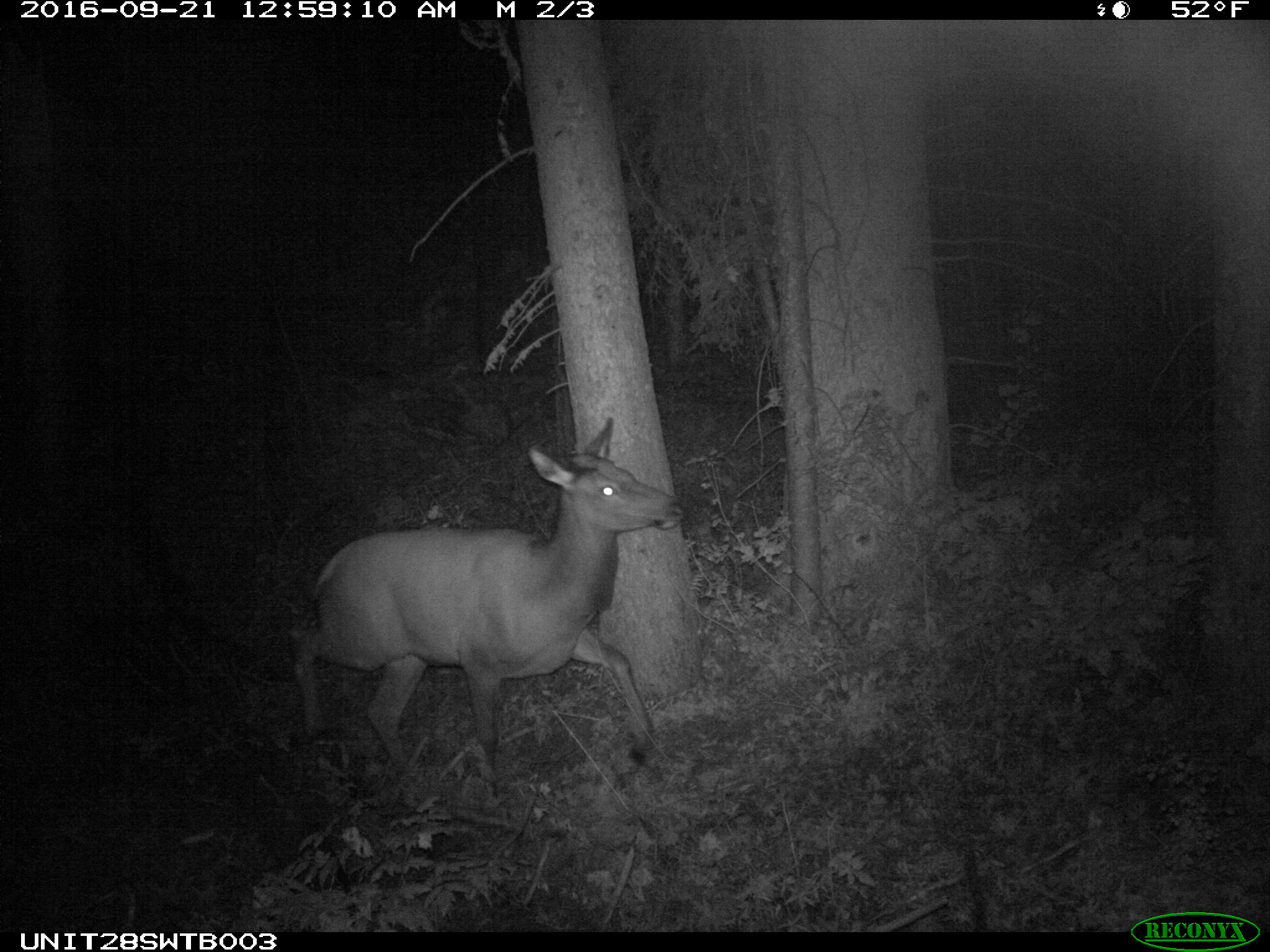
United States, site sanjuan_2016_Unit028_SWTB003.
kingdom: Animalia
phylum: Chordata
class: Mammalia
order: Artiodactyla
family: Cervidae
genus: Cervus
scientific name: Cervus elaphus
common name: red deer